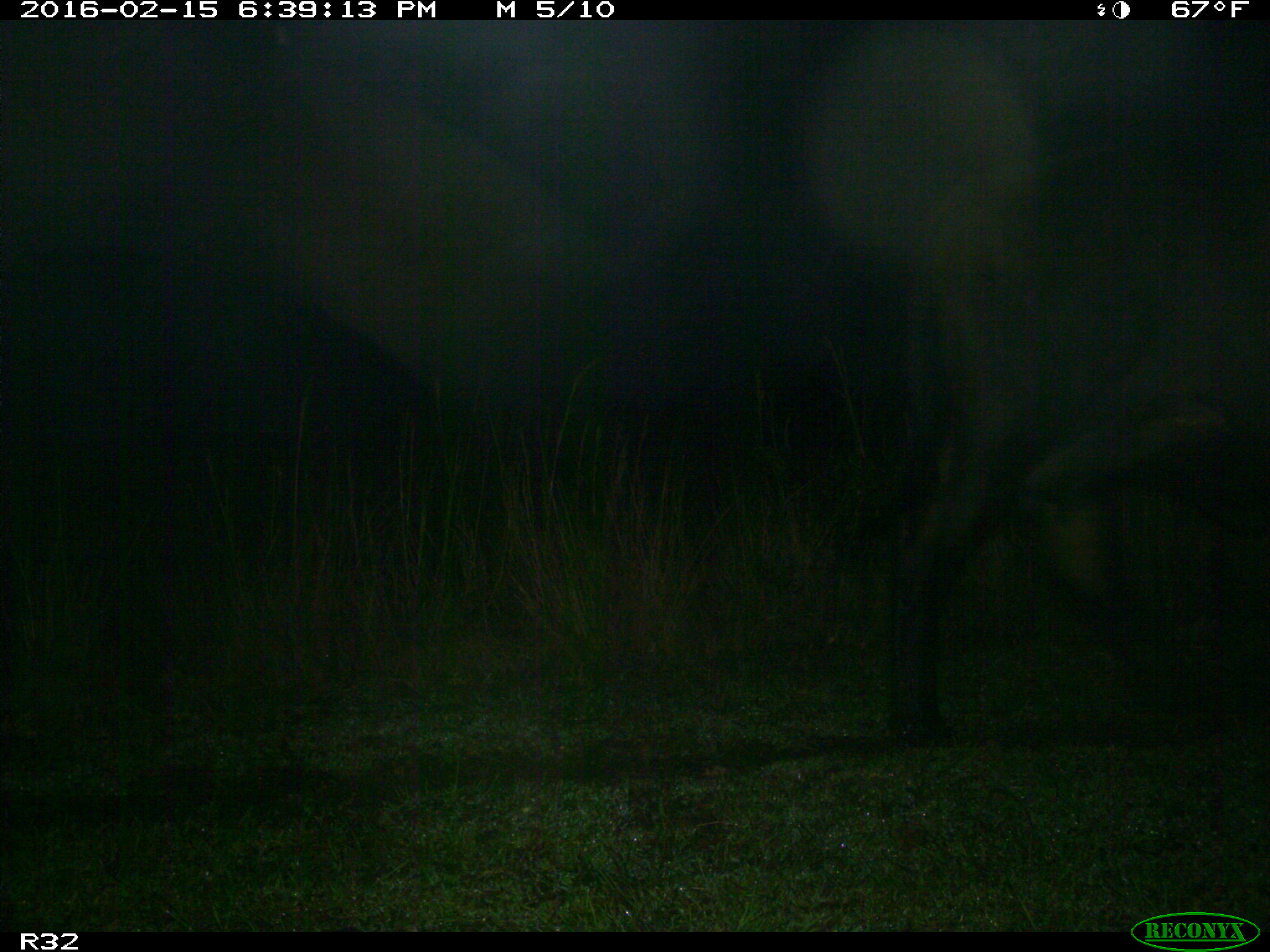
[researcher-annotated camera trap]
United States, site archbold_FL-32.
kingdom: Animalia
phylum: Chordata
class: Mammalia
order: Artiodactyla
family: Bovidae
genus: Bos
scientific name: Bos taurus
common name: domestic cow